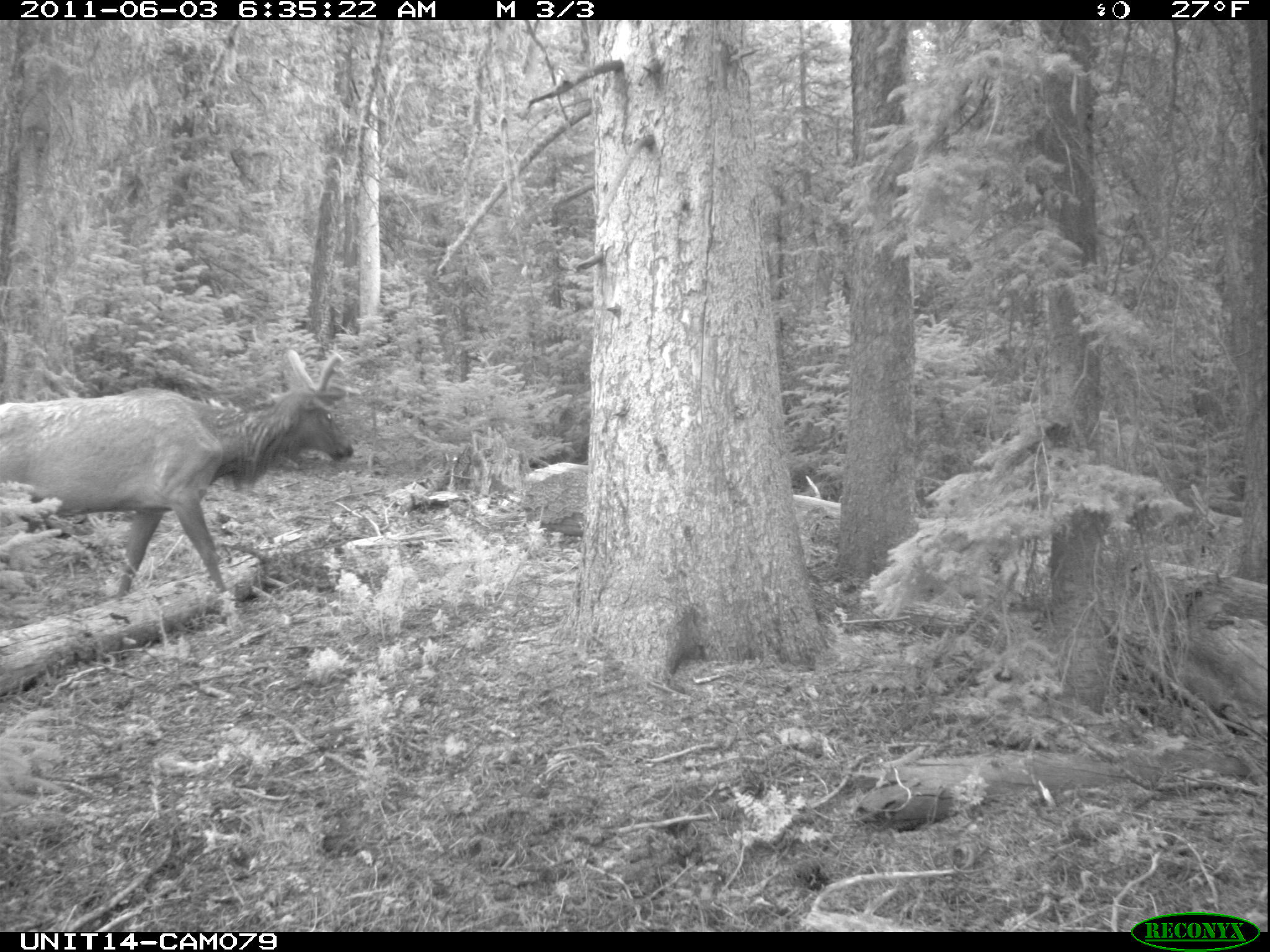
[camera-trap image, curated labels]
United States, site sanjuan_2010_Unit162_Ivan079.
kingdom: Animalia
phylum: Chordata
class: Mammalia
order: Artiodactyla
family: Cervidae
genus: Cervus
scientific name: Cervus elaphus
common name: red deer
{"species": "Cervus elaphus (red deer)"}